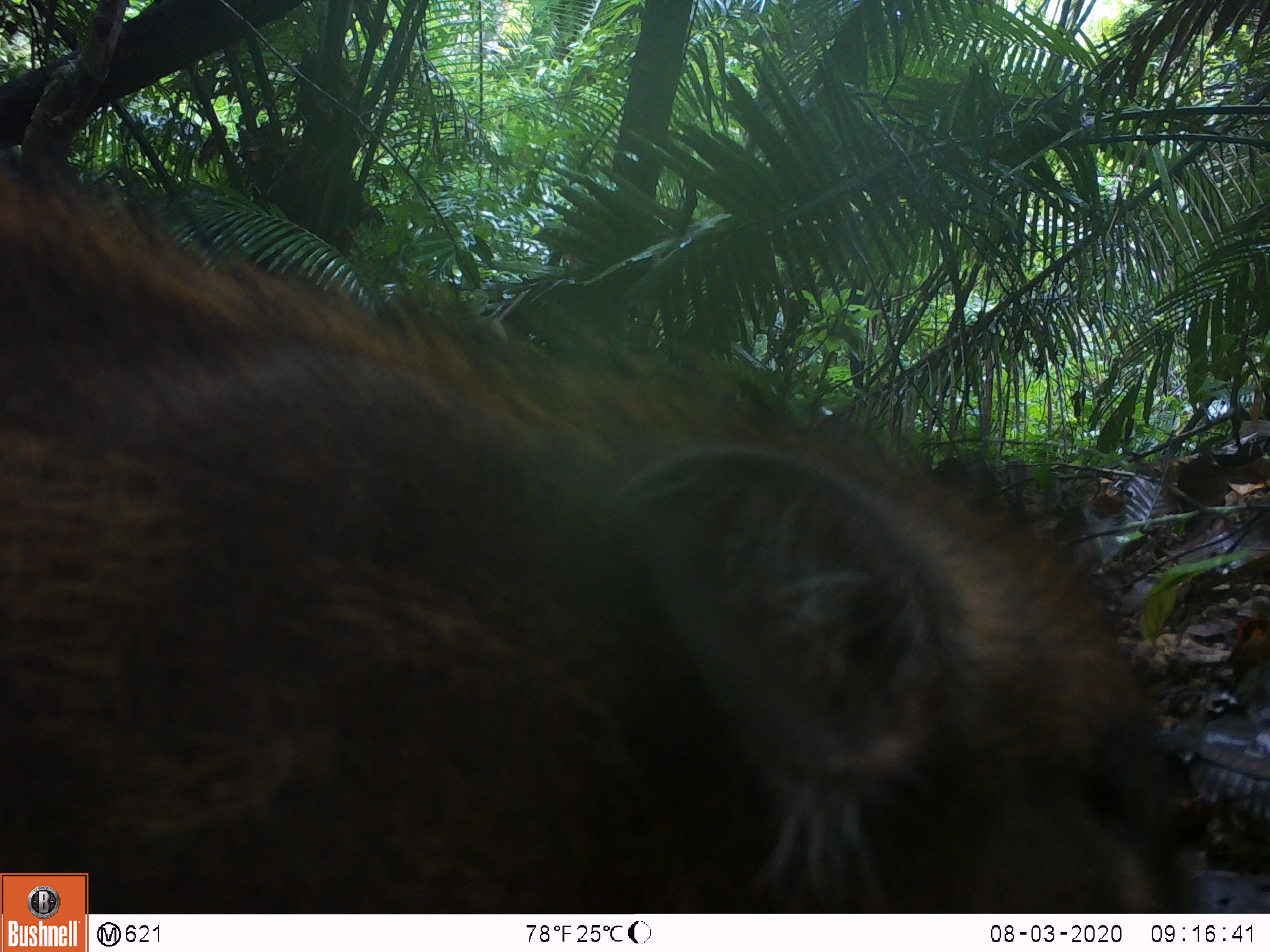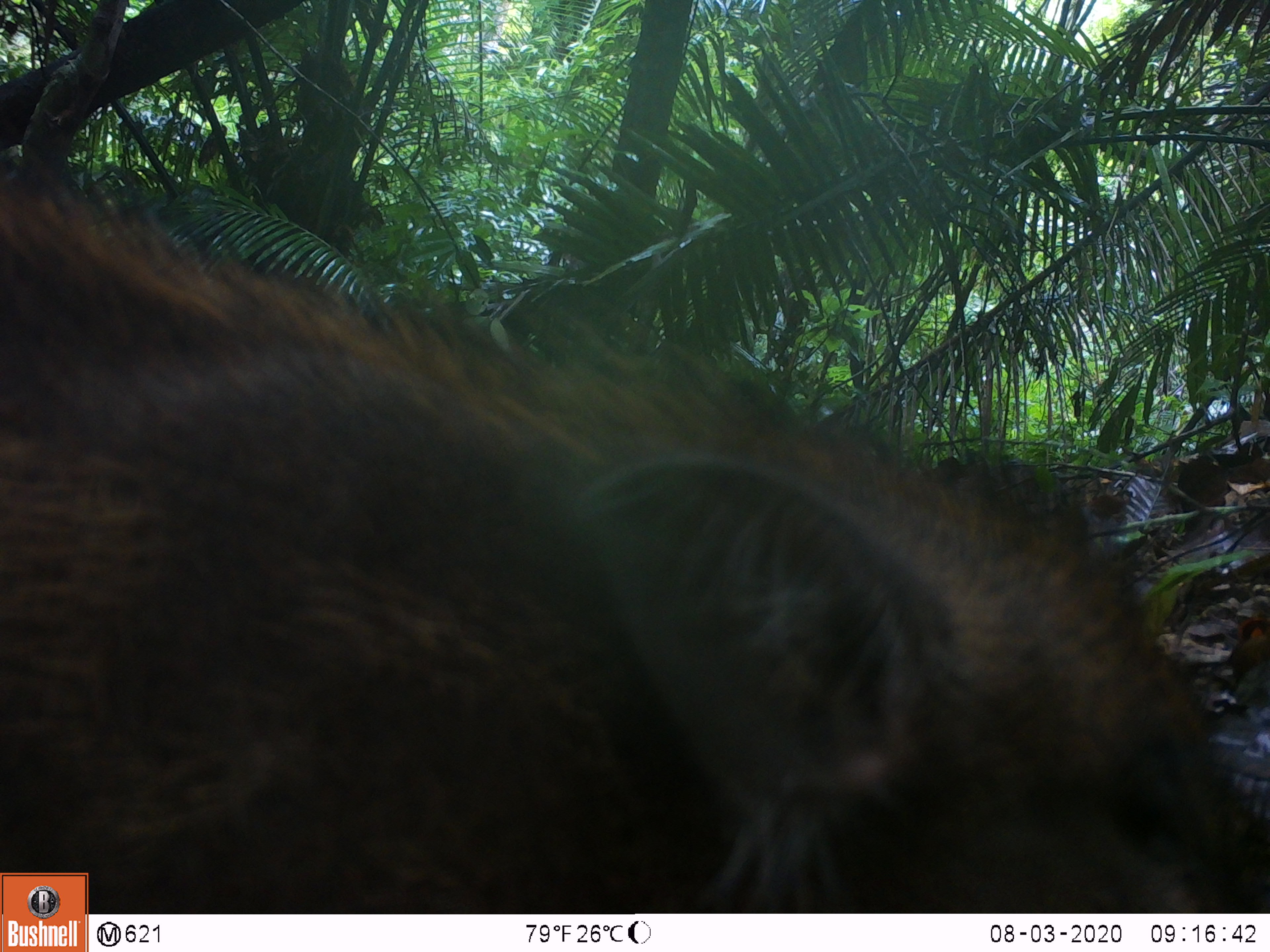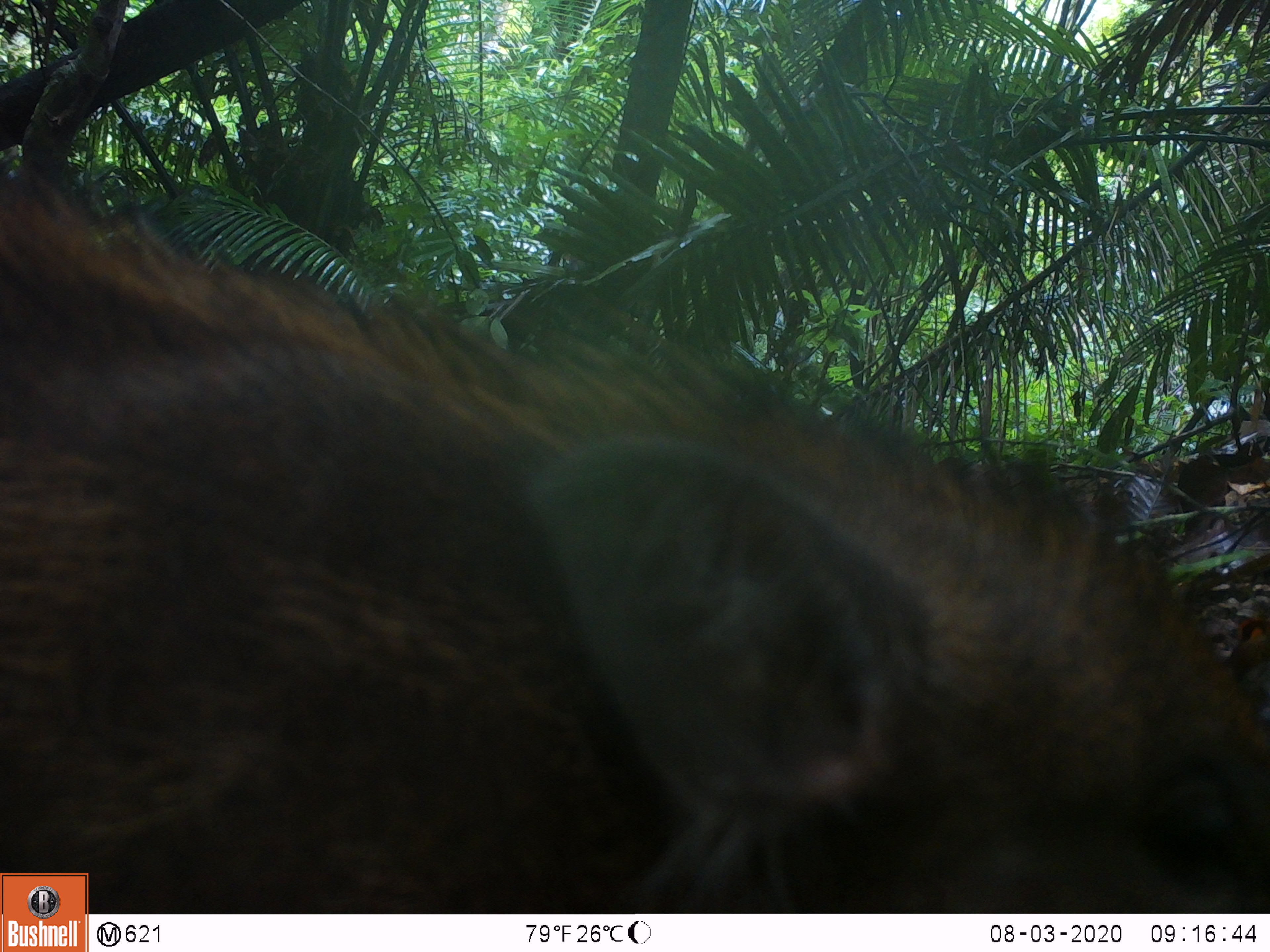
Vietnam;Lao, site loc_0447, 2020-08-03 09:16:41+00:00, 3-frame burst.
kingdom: Animalia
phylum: Chordata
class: Mammalia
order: Artiodactyla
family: Suidae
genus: Sus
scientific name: Sus scrofa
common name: eurasian wild pig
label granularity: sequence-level